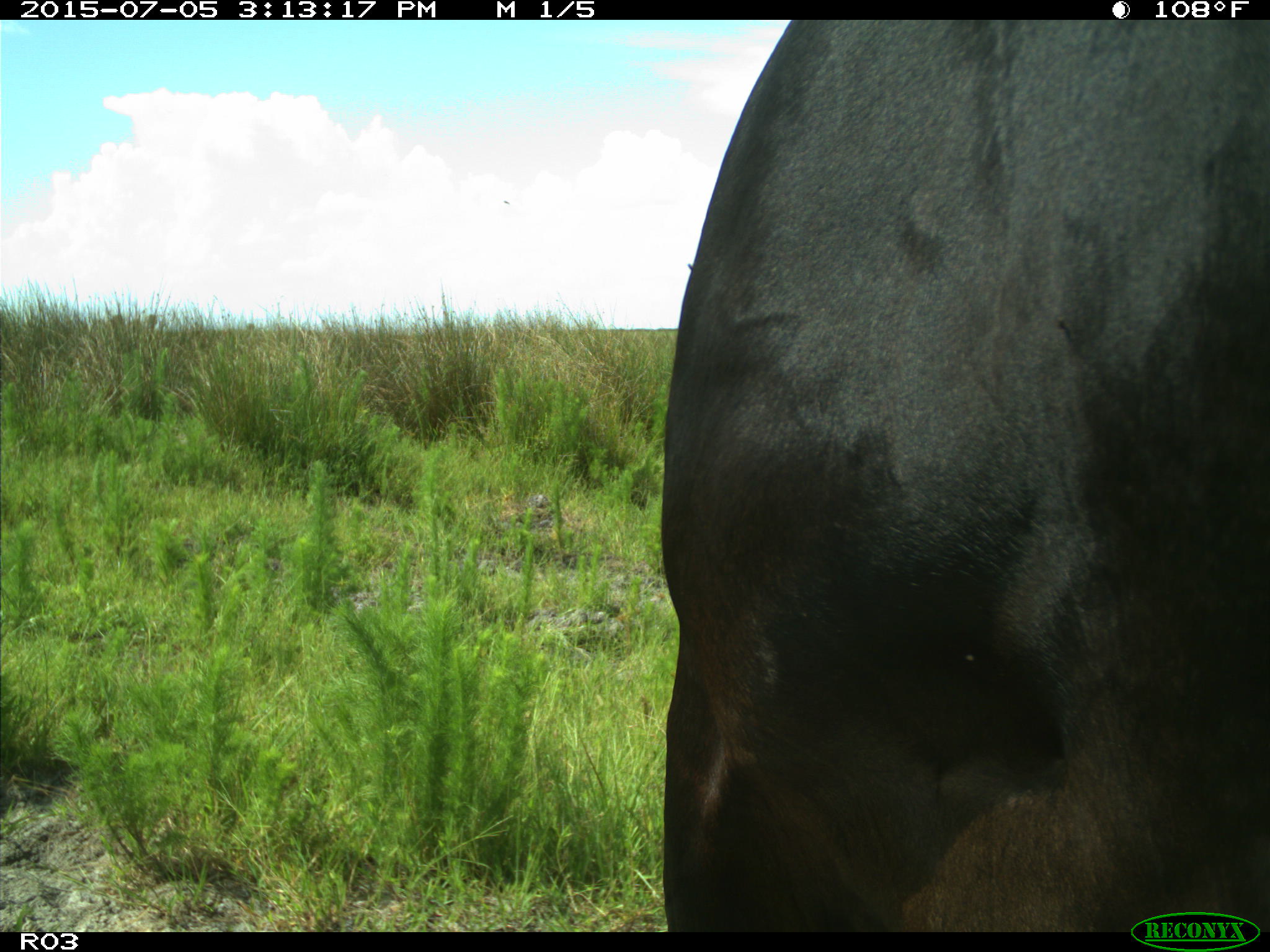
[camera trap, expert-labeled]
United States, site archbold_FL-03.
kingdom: Animalia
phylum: Chordata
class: Mammalia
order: Artiodactyla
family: Bovidae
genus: Bos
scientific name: Bos taurus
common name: domestic cow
Bos taurus (domestic cow).